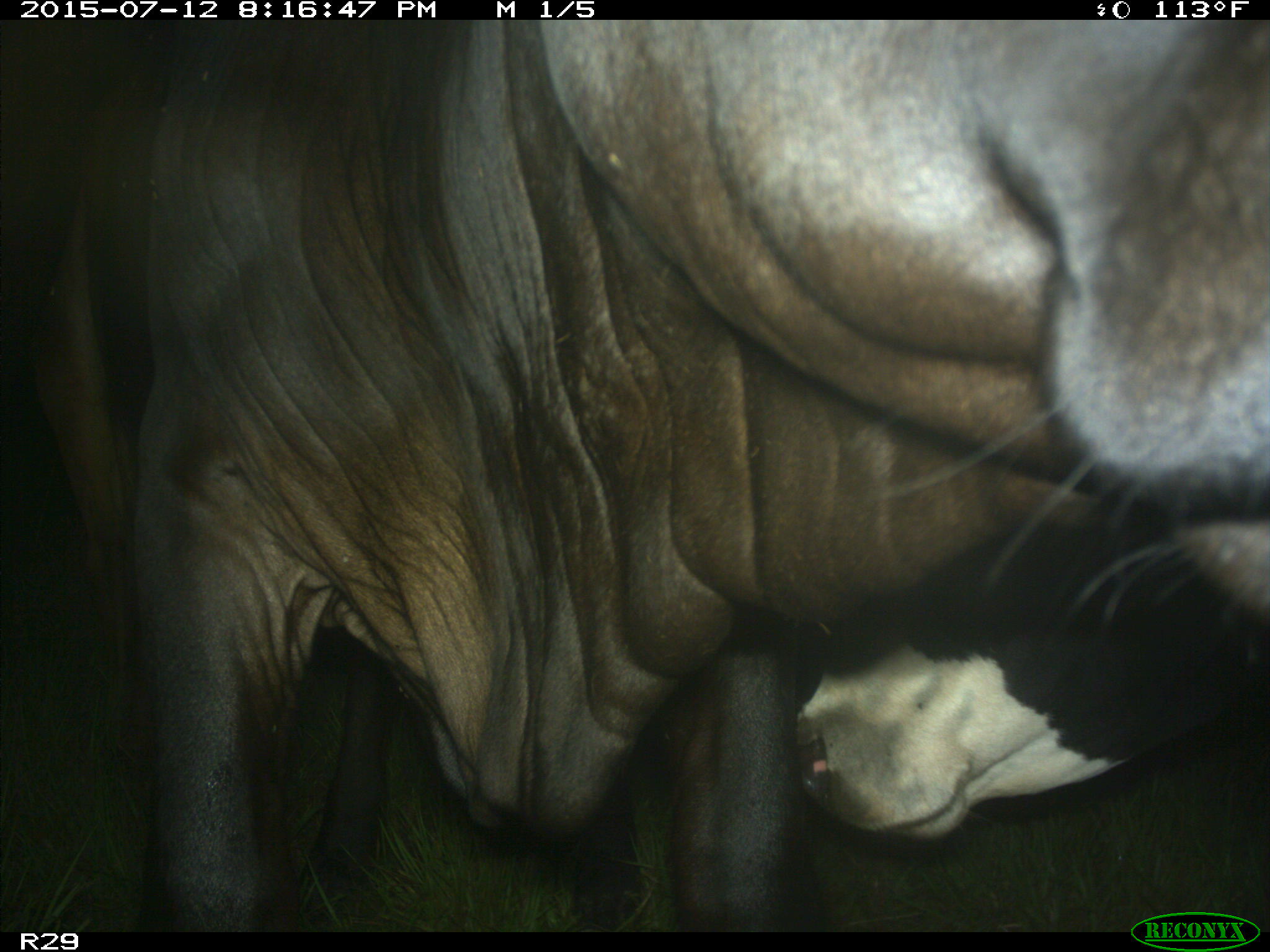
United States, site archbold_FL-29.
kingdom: Animalia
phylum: Chordata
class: Mammalia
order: Artiodactyla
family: Bovidae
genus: Bos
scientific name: Bos taurus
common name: domestic cow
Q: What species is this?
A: Bos taurus (domestic cow).